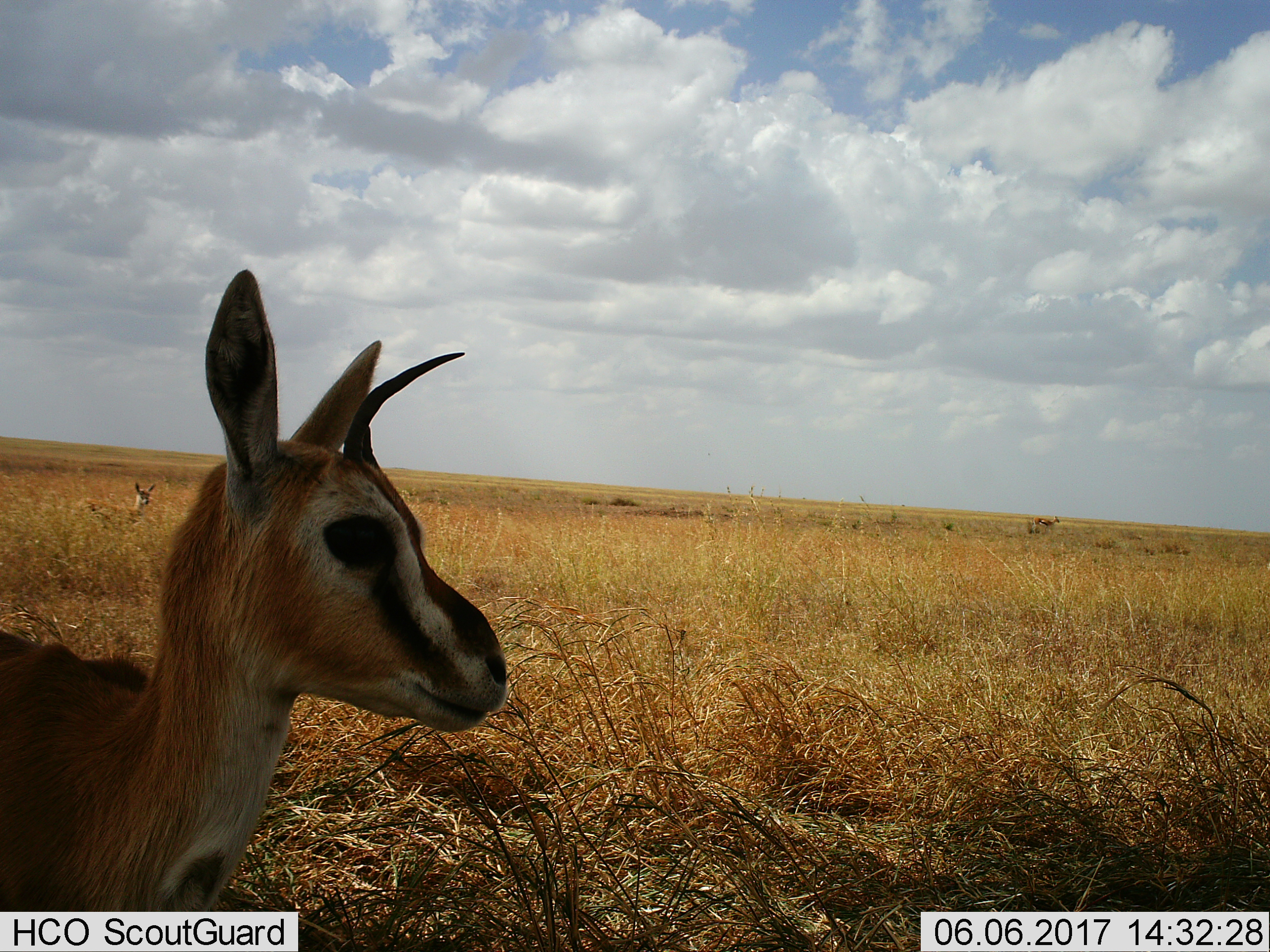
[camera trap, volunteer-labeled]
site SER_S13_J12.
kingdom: Animalia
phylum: Chordata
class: Mammalia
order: Artiodactyla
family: Bovidae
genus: Eudorcas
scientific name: Eudorcas thomsonii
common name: thomson's gazelle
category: gazellethomsons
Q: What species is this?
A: Gazellethomsons (thomson's gazelle) (Eudorcas thomsonii).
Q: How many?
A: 3.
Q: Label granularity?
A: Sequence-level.